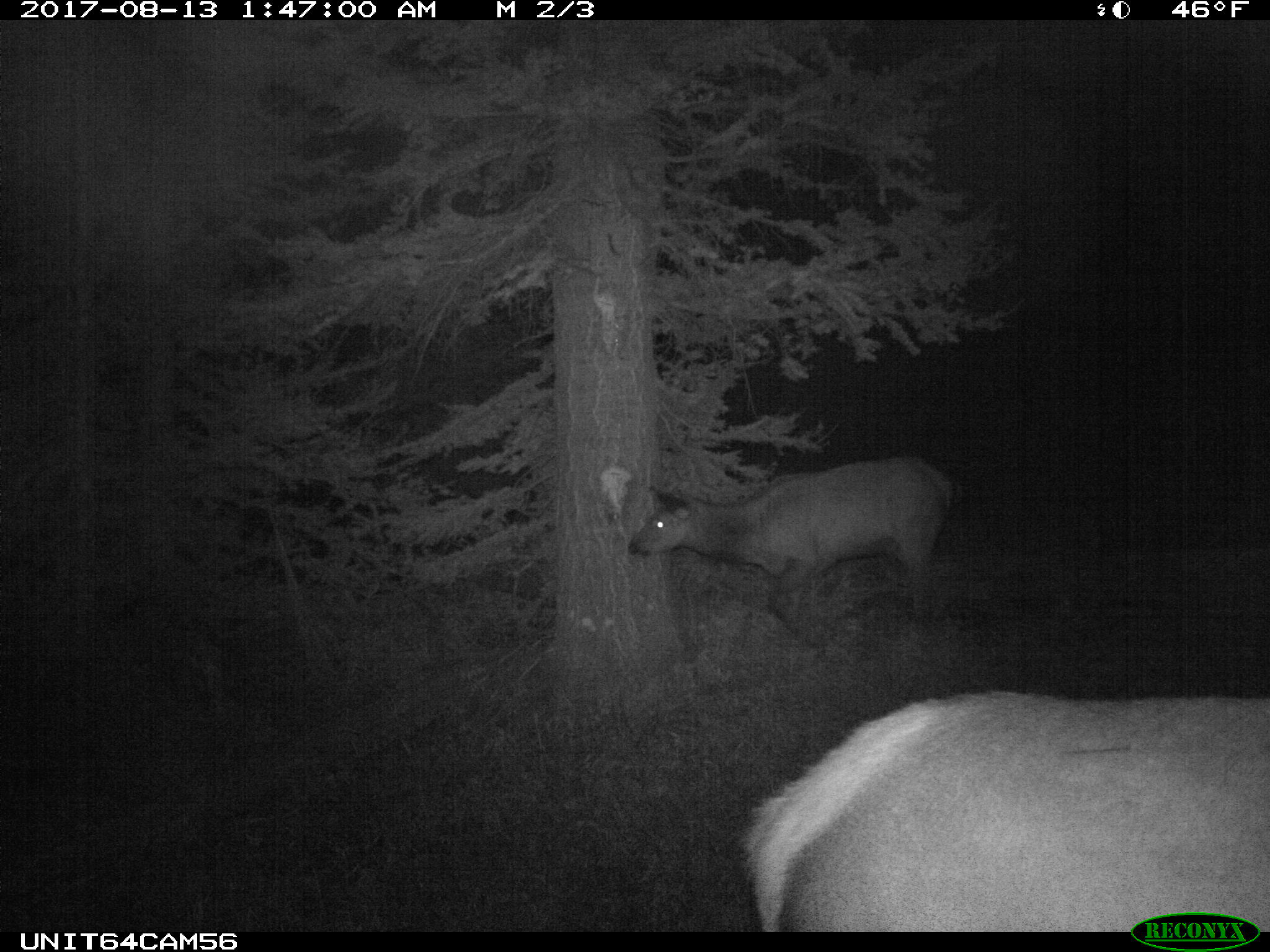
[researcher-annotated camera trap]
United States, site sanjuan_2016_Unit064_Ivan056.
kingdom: Animalia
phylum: Chordata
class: Mammalia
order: Artiodactyla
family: Cervidae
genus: Cervus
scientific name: Cervus elaphus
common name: red deer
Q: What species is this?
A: Cervus elaphus (red deer).